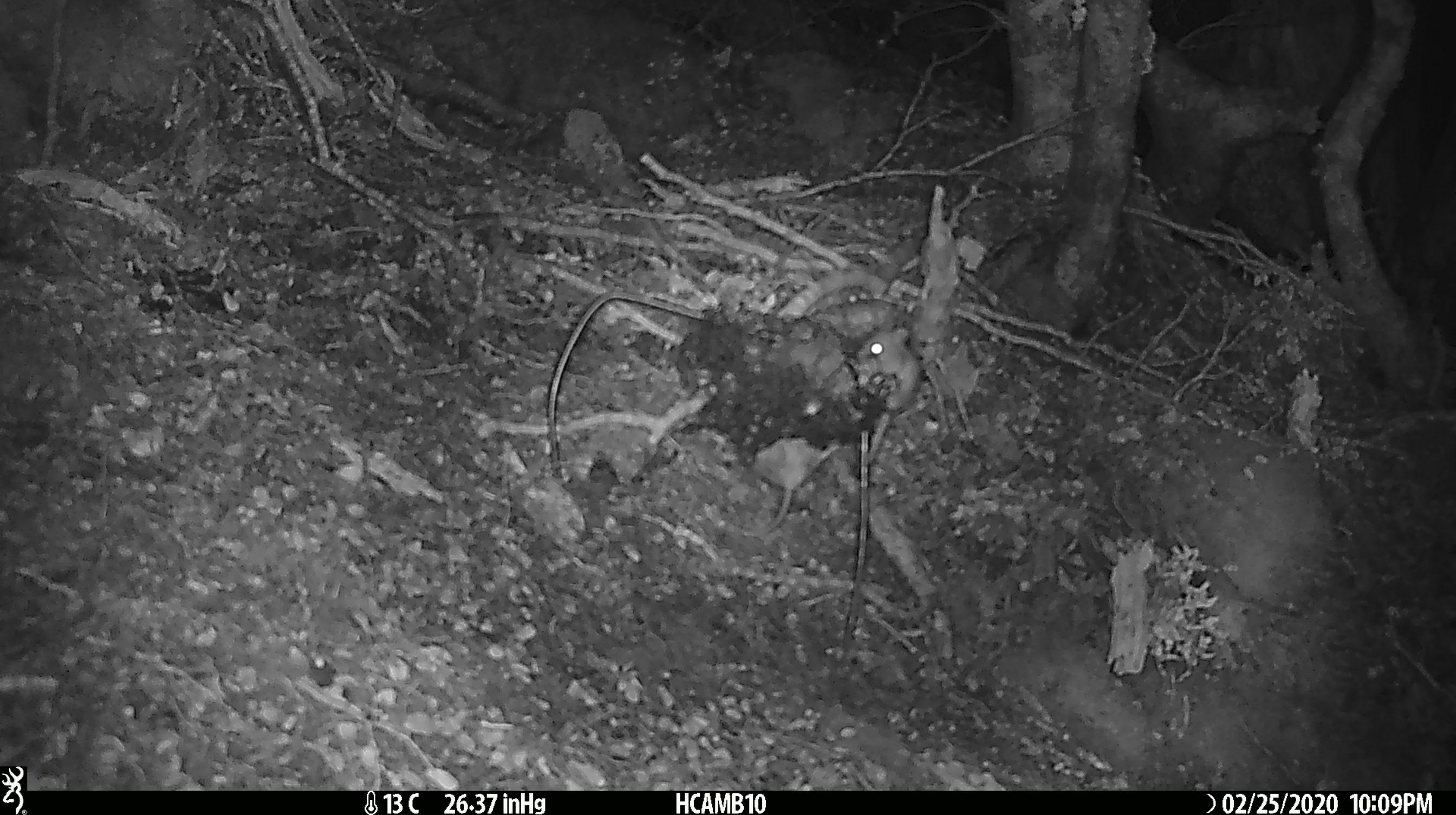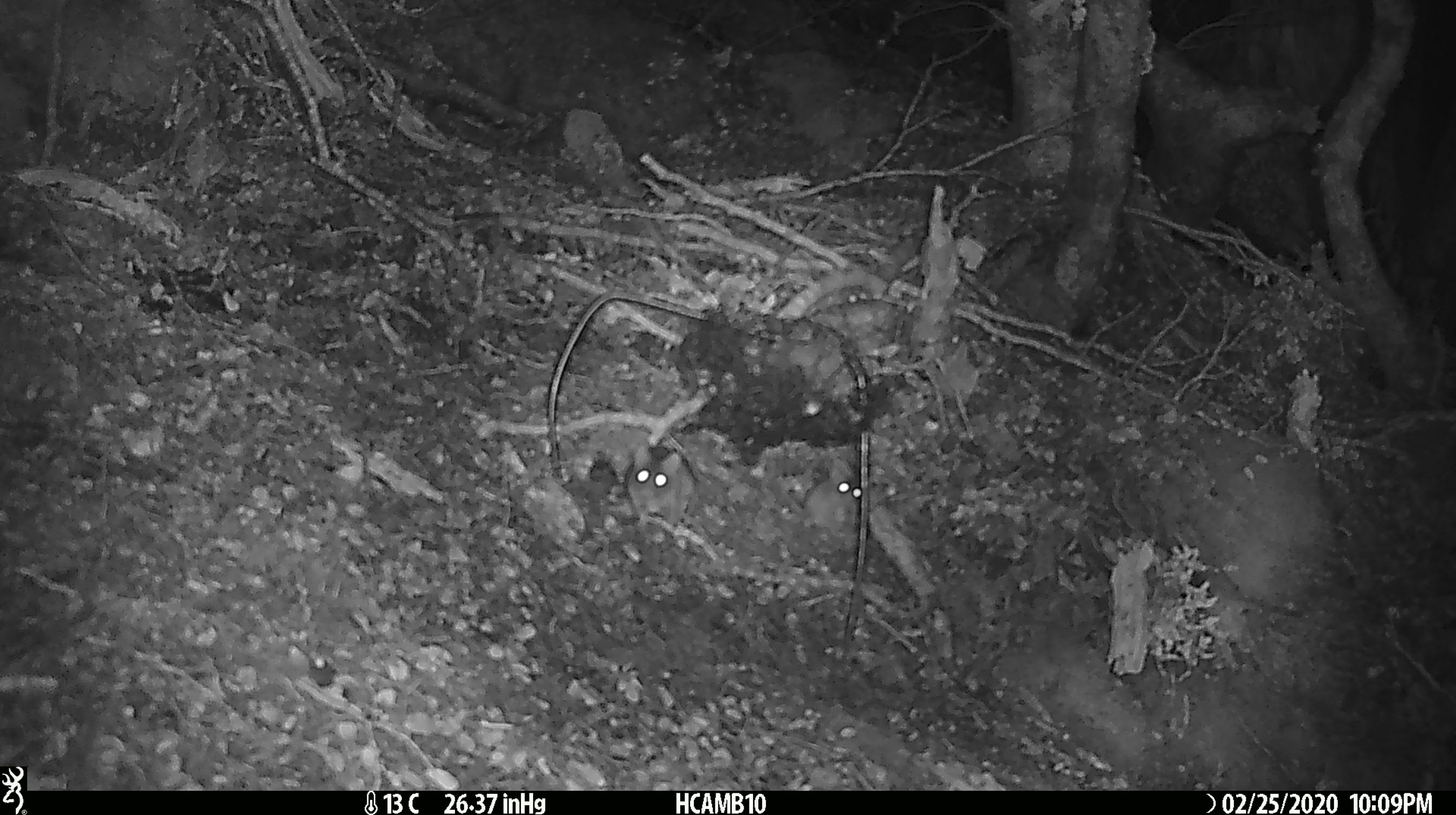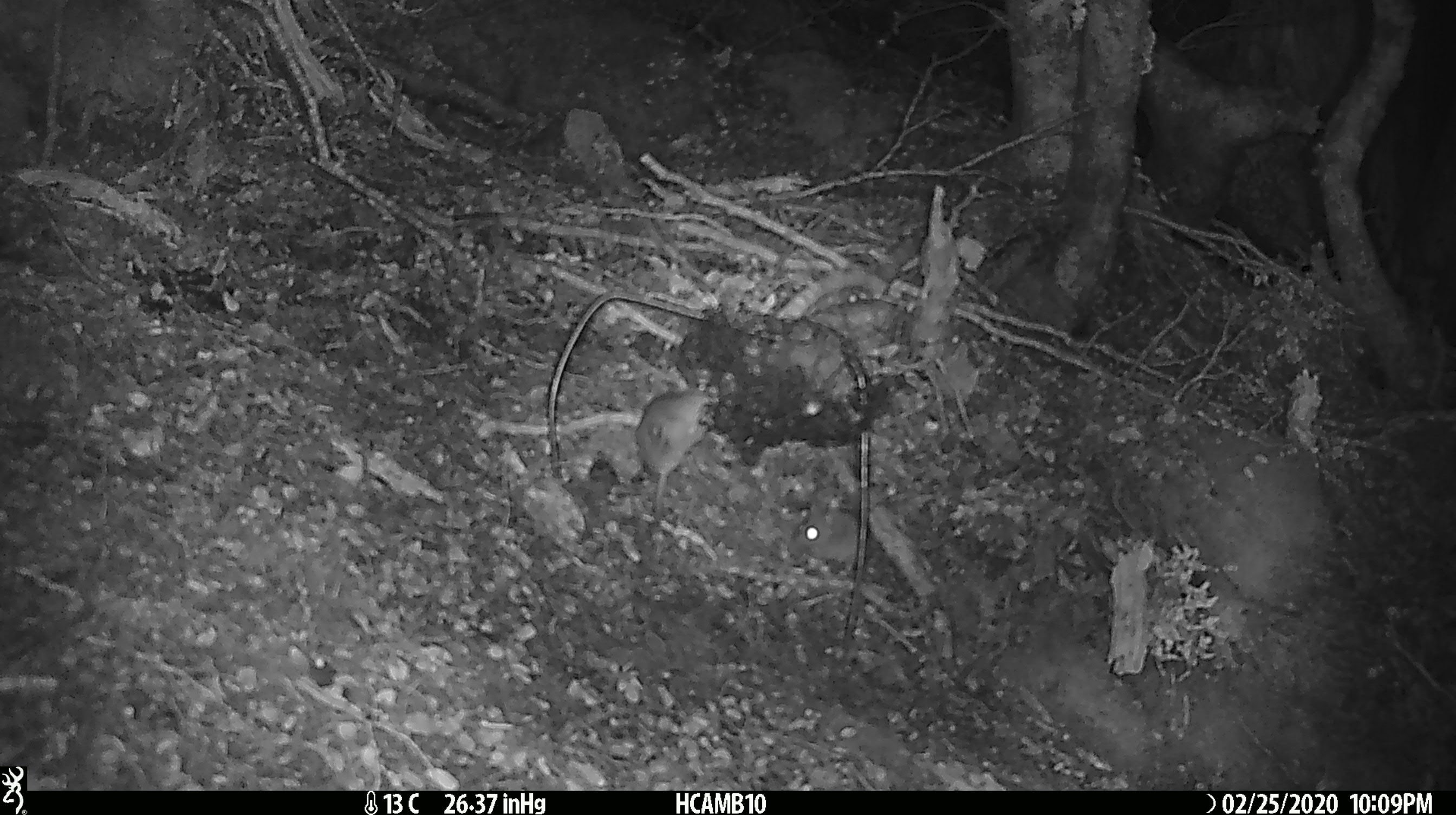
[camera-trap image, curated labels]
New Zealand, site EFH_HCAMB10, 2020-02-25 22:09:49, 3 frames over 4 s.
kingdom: Animalia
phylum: Chordata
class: Mammalia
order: Rodentia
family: Muridae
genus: Mus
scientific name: Mus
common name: mouse